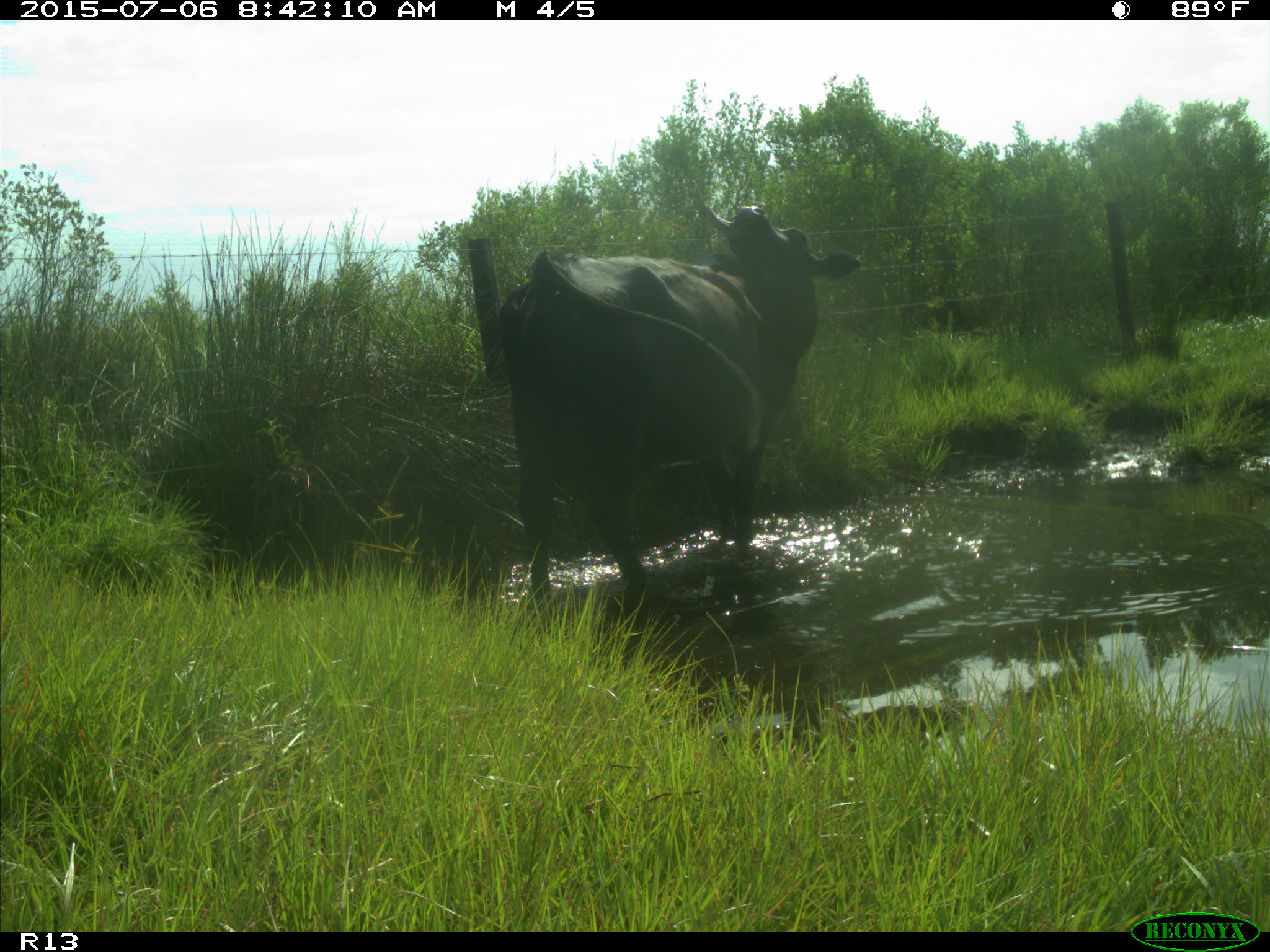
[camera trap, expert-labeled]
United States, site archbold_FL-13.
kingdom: Animalia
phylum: Chordata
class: Mammalia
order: Artiodactyla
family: Bovidae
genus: Bos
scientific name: Bos taurus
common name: domestic cow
Bos taurus (domestic cow).